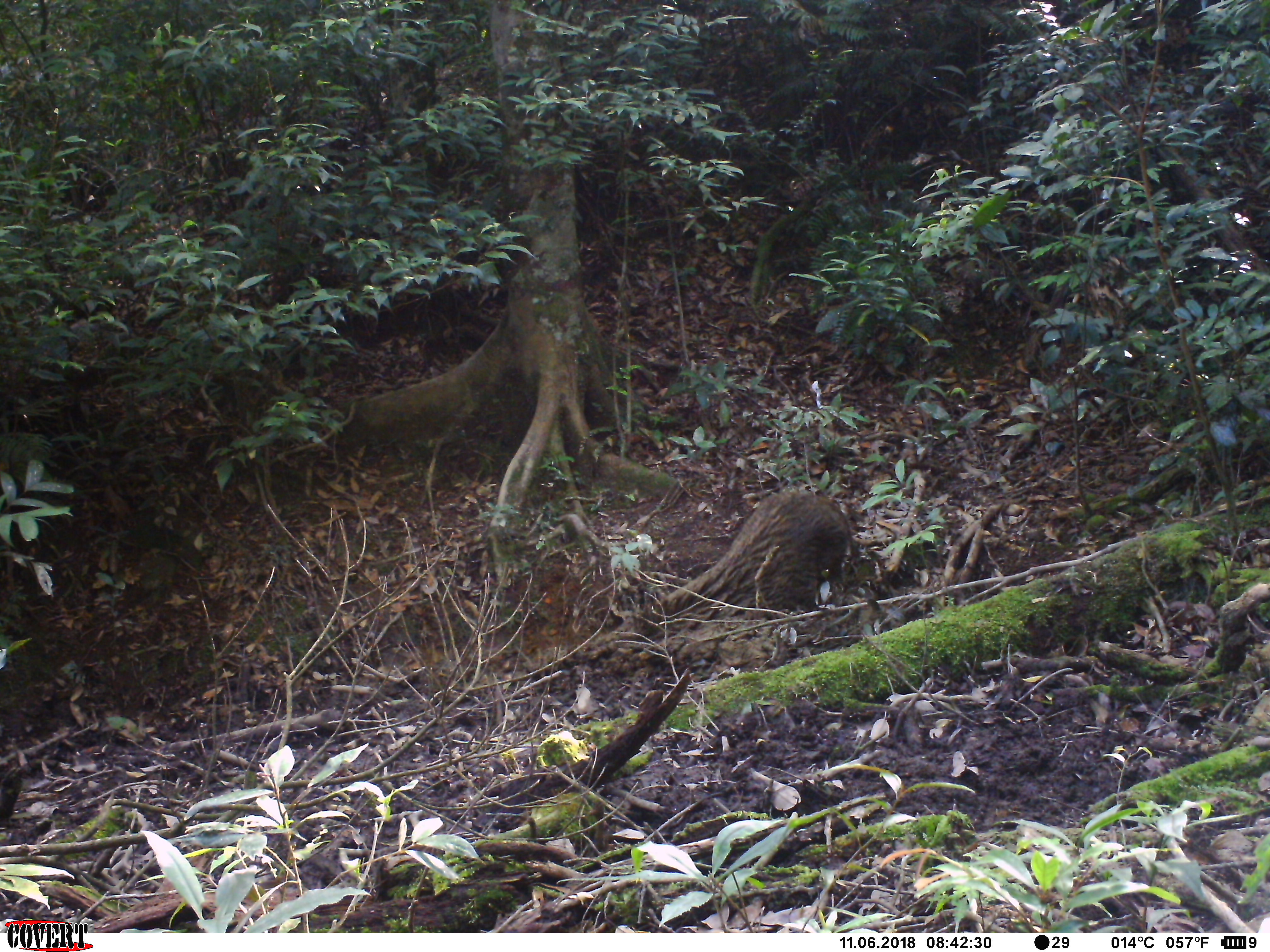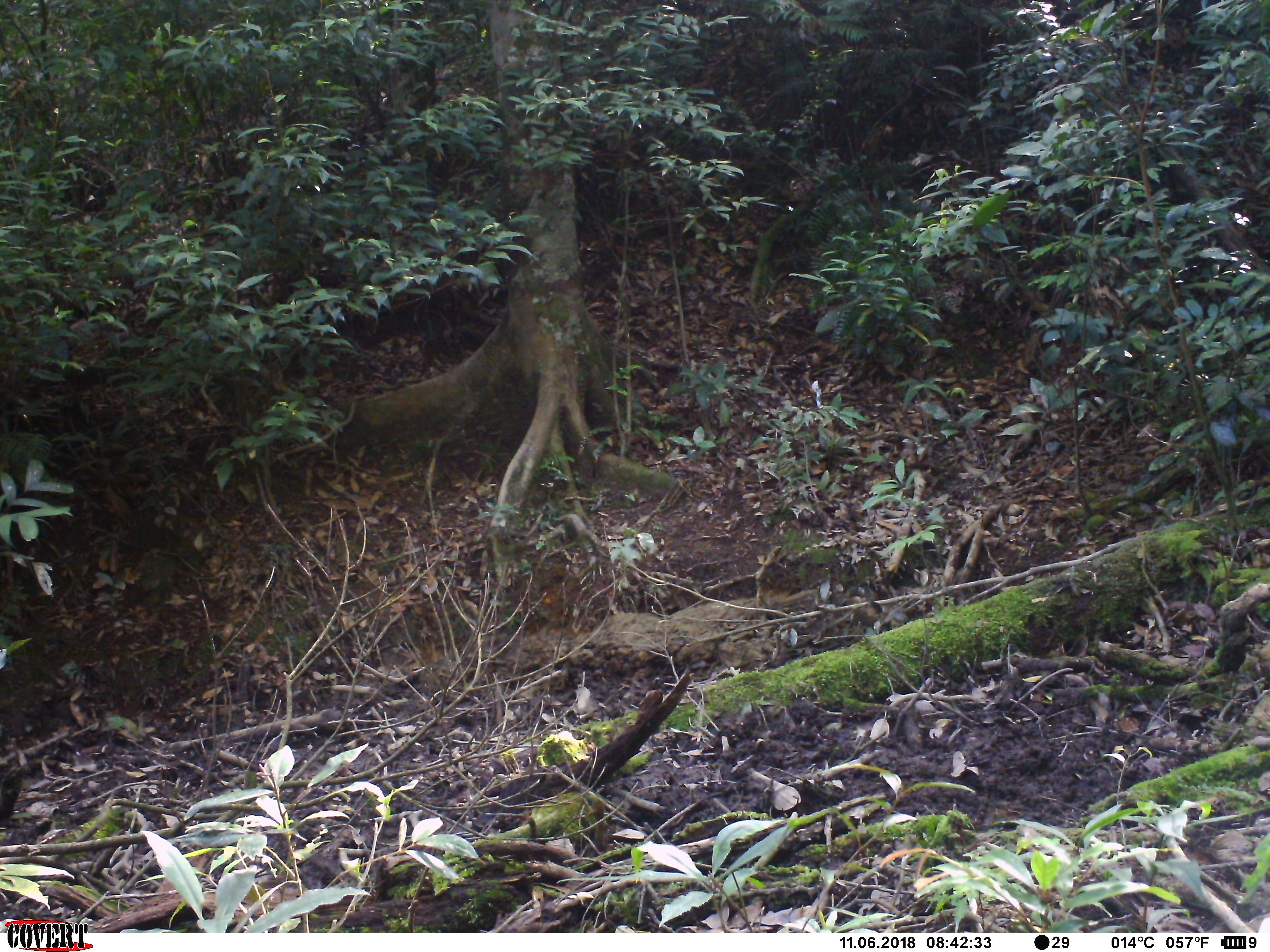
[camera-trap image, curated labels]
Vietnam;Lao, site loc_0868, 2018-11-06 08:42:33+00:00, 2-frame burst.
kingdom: Animalia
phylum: Chordata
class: Mammalia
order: Artiodactyla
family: Suidae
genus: Sus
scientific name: Sus scrofa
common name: eurasian wild pig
Eurasian wild pig (Sus scrofa). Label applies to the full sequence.